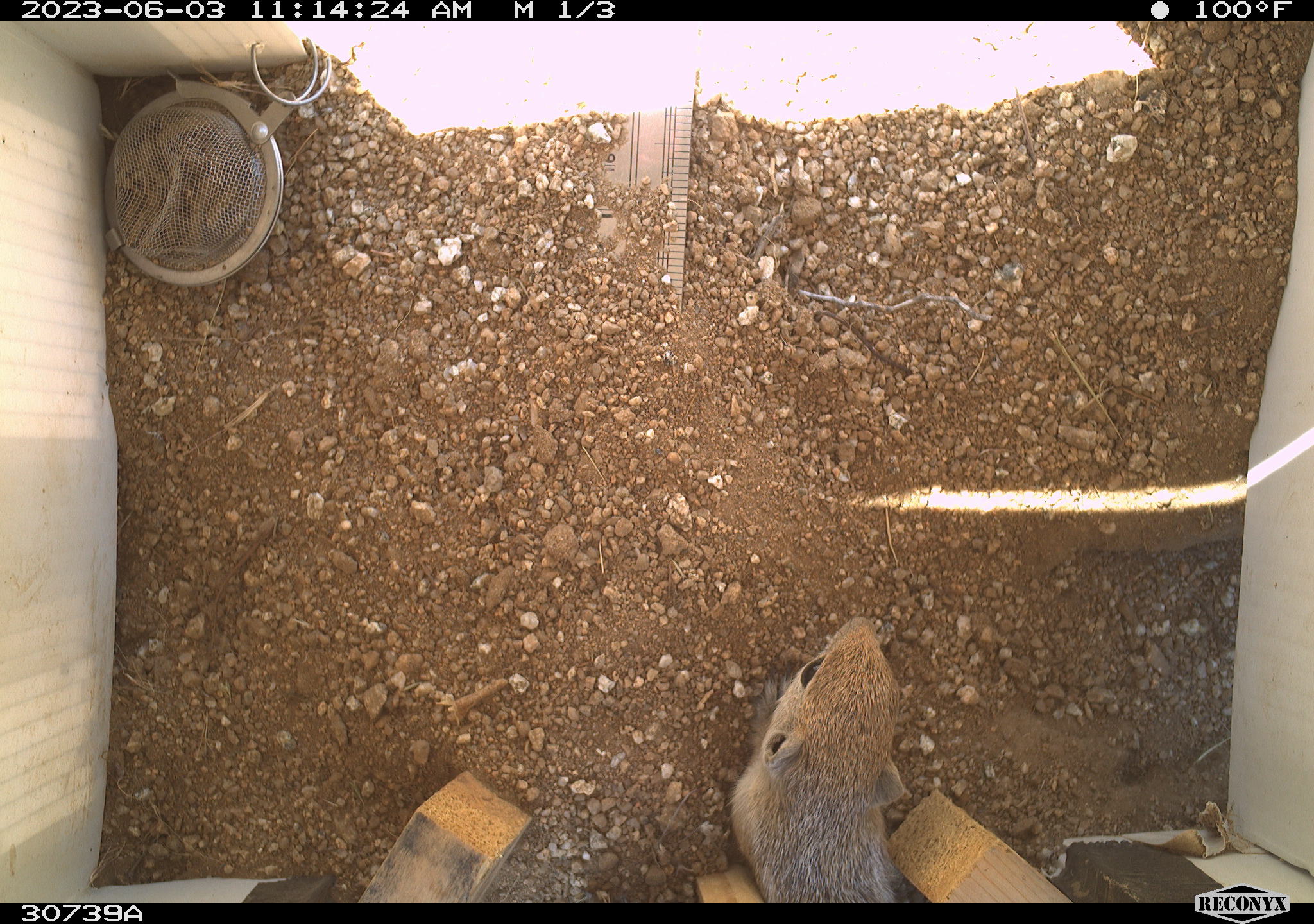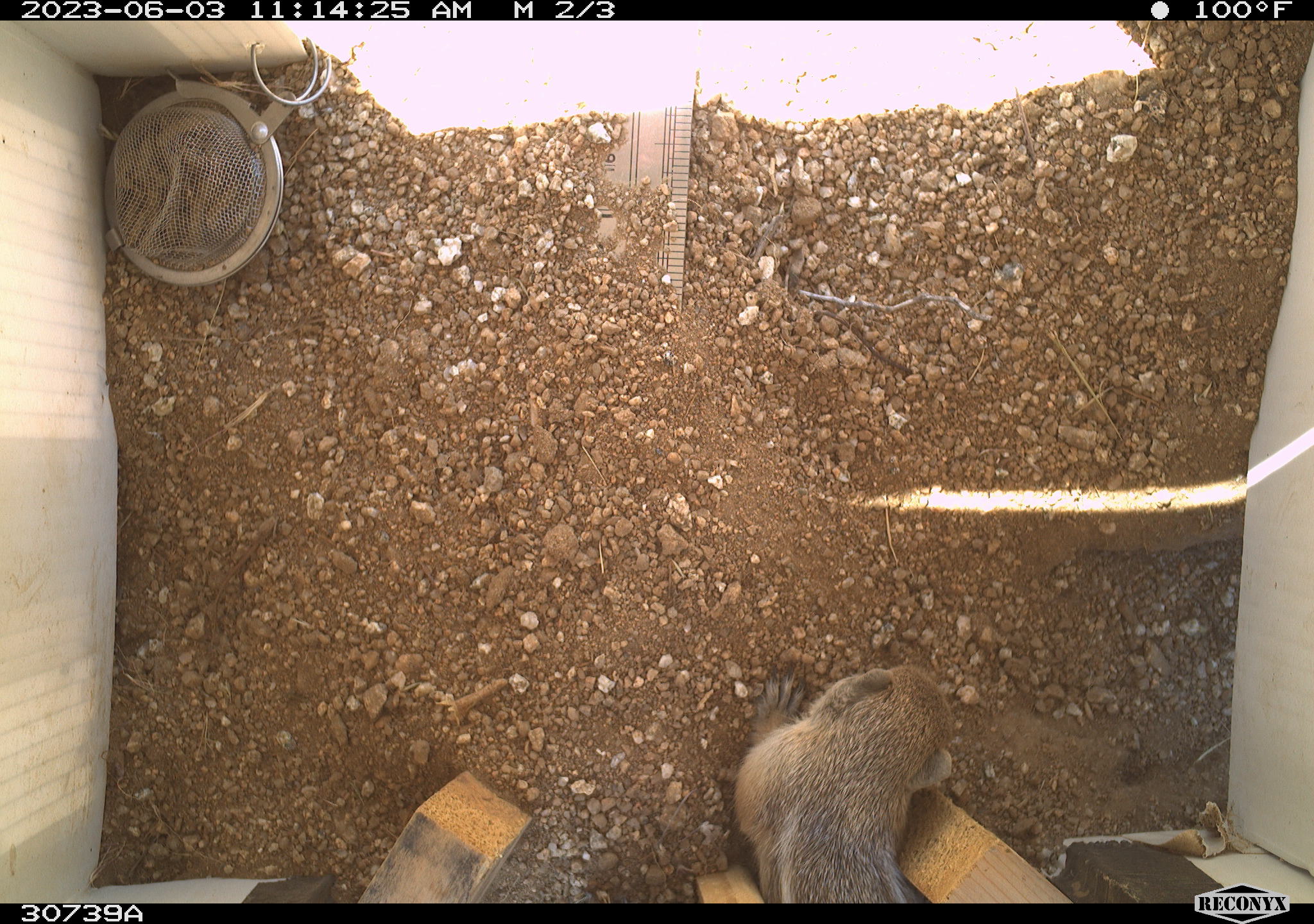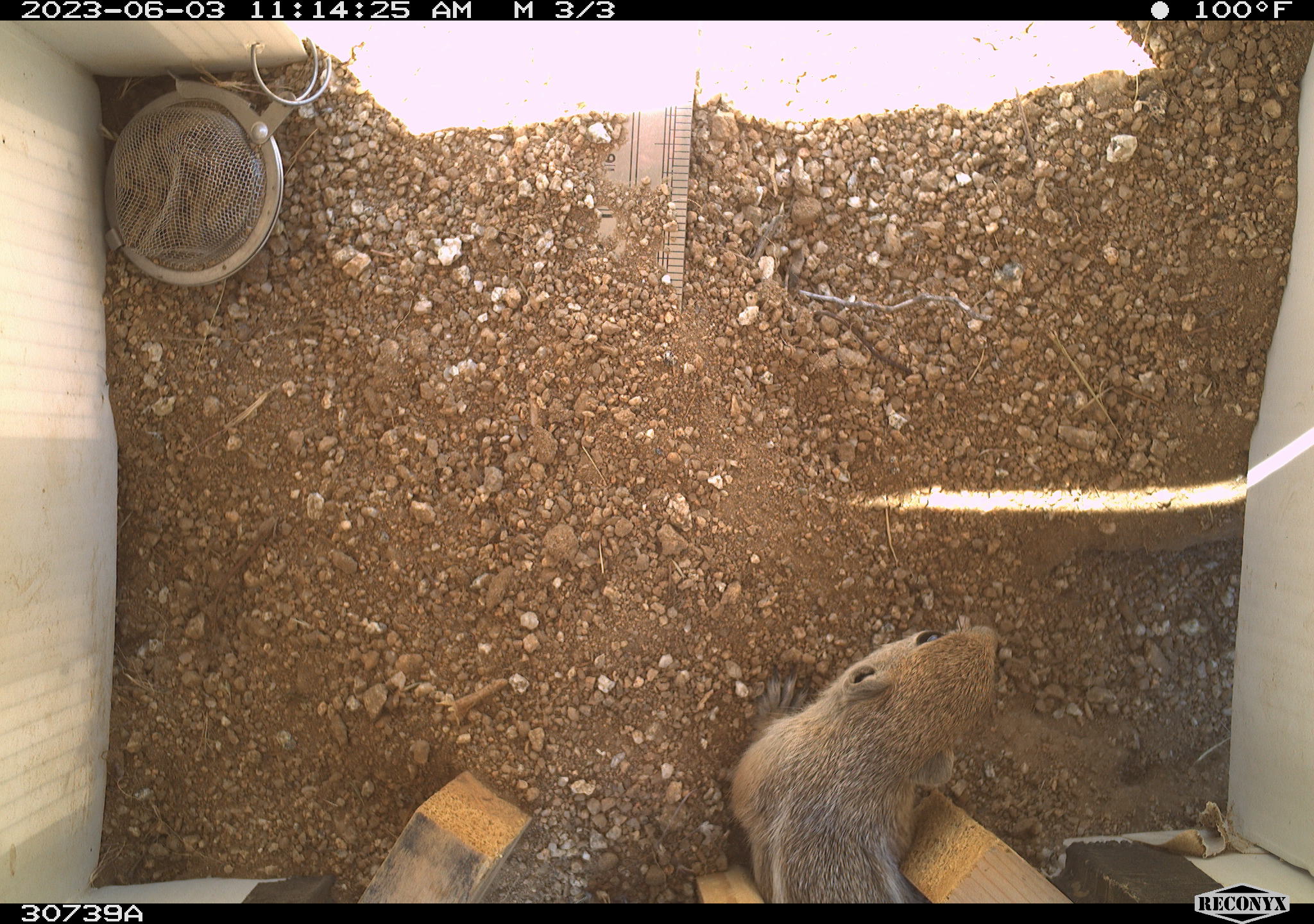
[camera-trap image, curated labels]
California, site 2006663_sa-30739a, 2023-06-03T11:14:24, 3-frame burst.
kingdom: Animalia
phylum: Chordata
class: Mammalia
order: Rodentia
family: Sciuridae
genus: Ammospermophilus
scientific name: Ammospermophilus leucurus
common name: white-tailed antelope squirrel